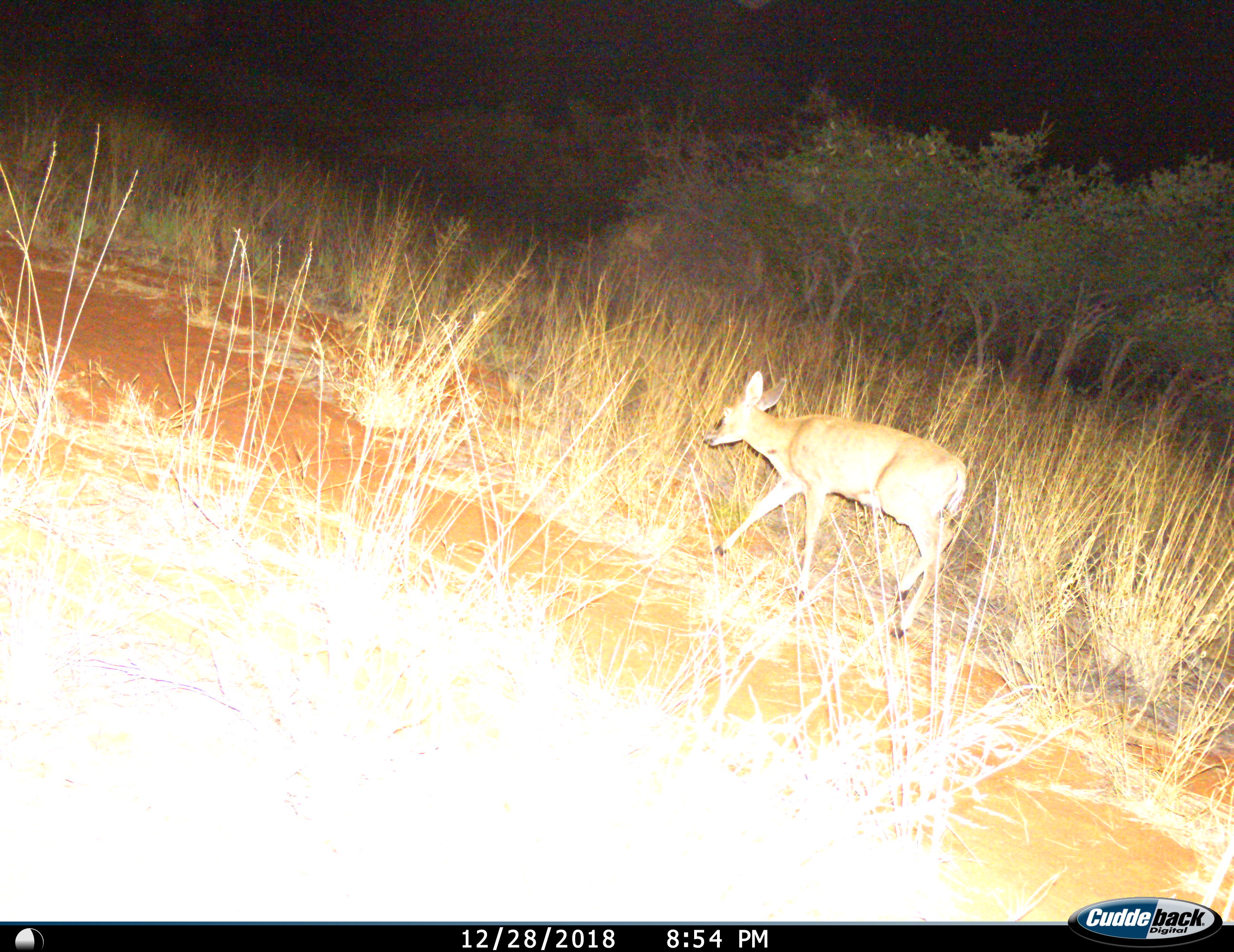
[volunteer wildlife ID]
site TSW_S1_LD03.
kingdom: Animalia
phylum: Chordata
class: Mammalia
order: Artiodactyla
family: Bovidae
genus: Raphicerus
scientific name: Raphicerus campestris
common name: steenbok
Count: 1.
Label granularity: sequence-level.